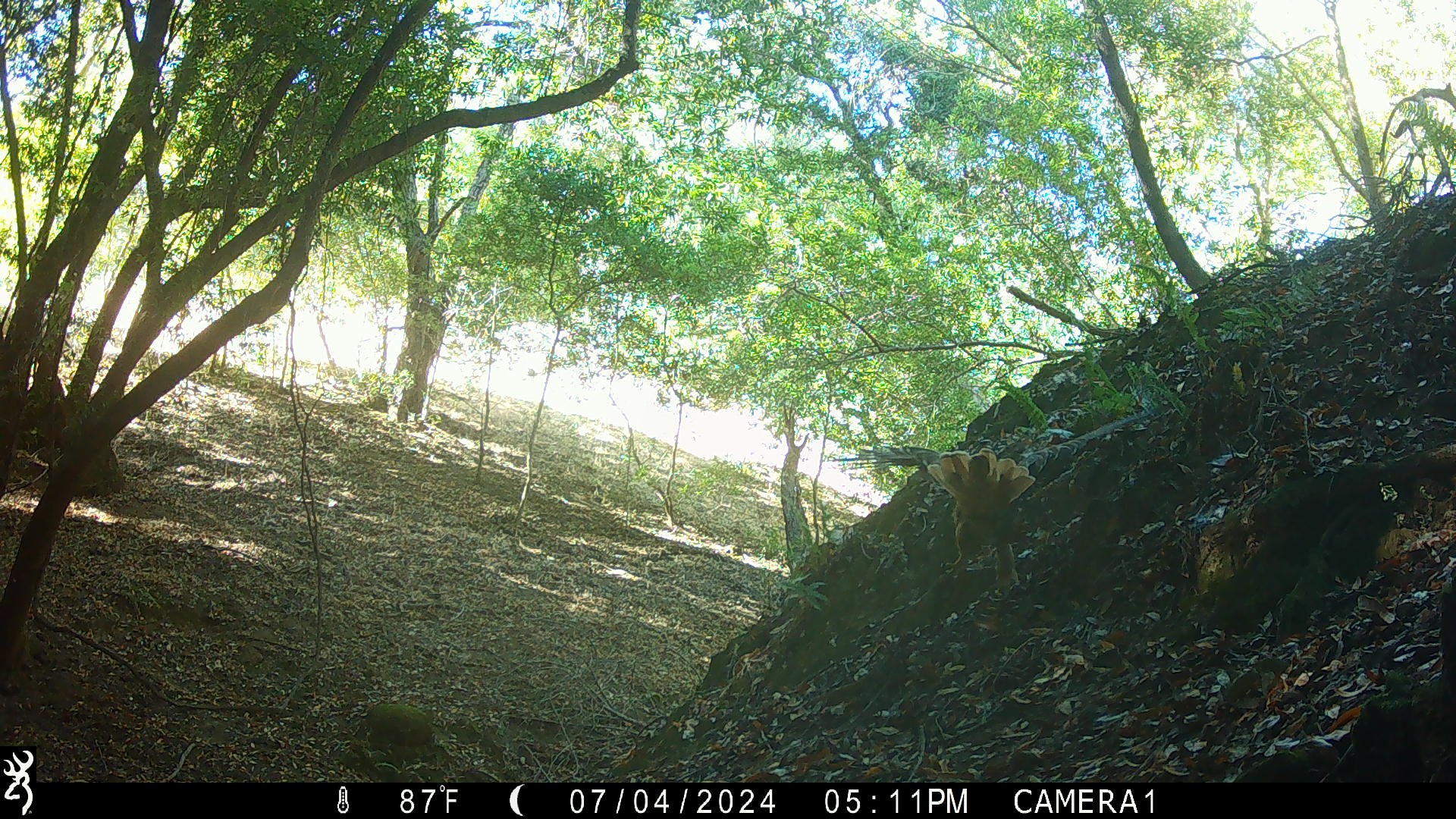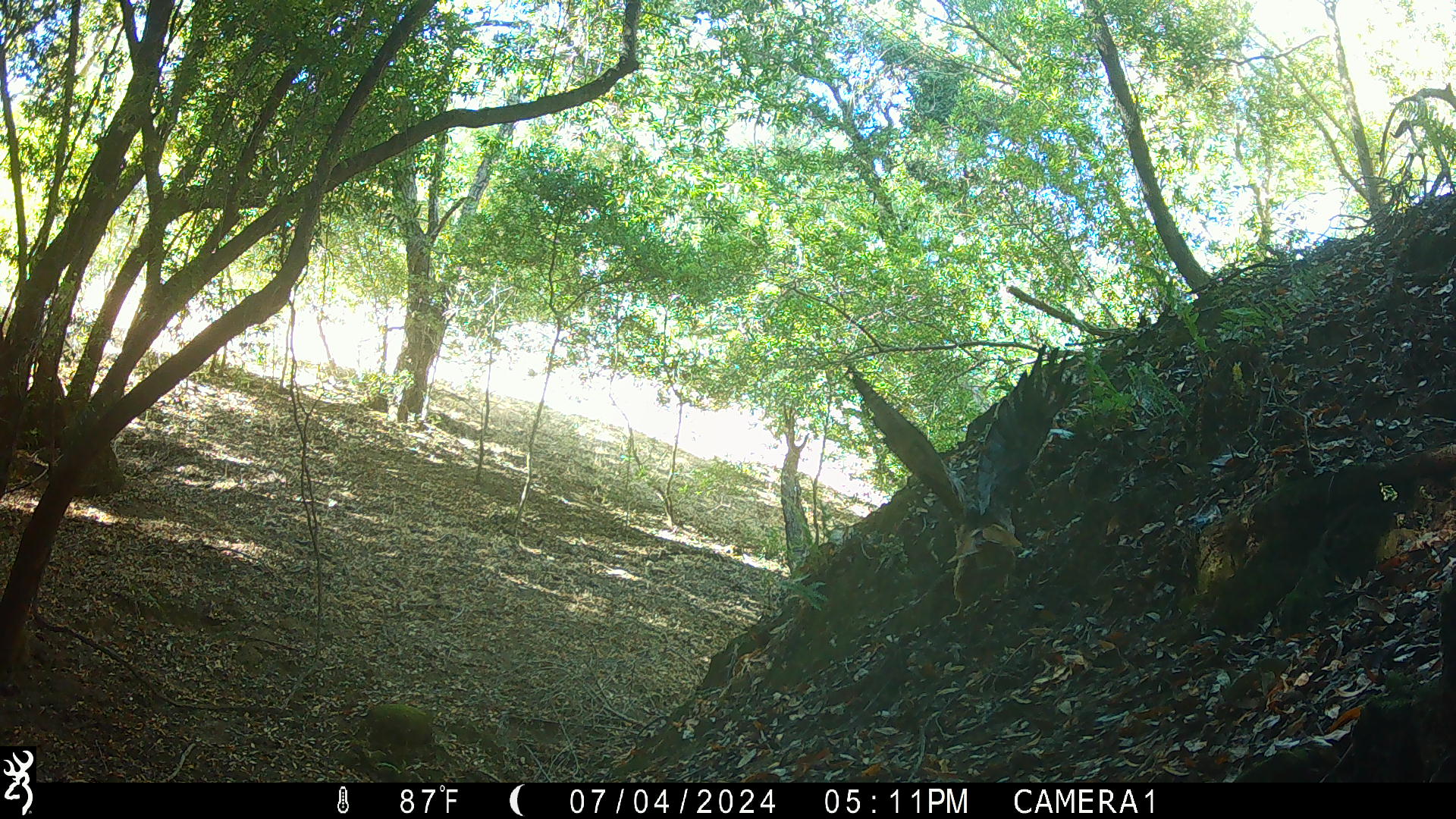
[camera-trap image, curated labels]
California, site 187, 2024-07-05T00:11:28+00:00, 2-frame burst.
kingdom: Animalia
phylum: Chordata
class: Aves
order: Accipitriformes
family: Accipitridae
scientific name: Accipitridae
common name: hawk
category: unknown hawk